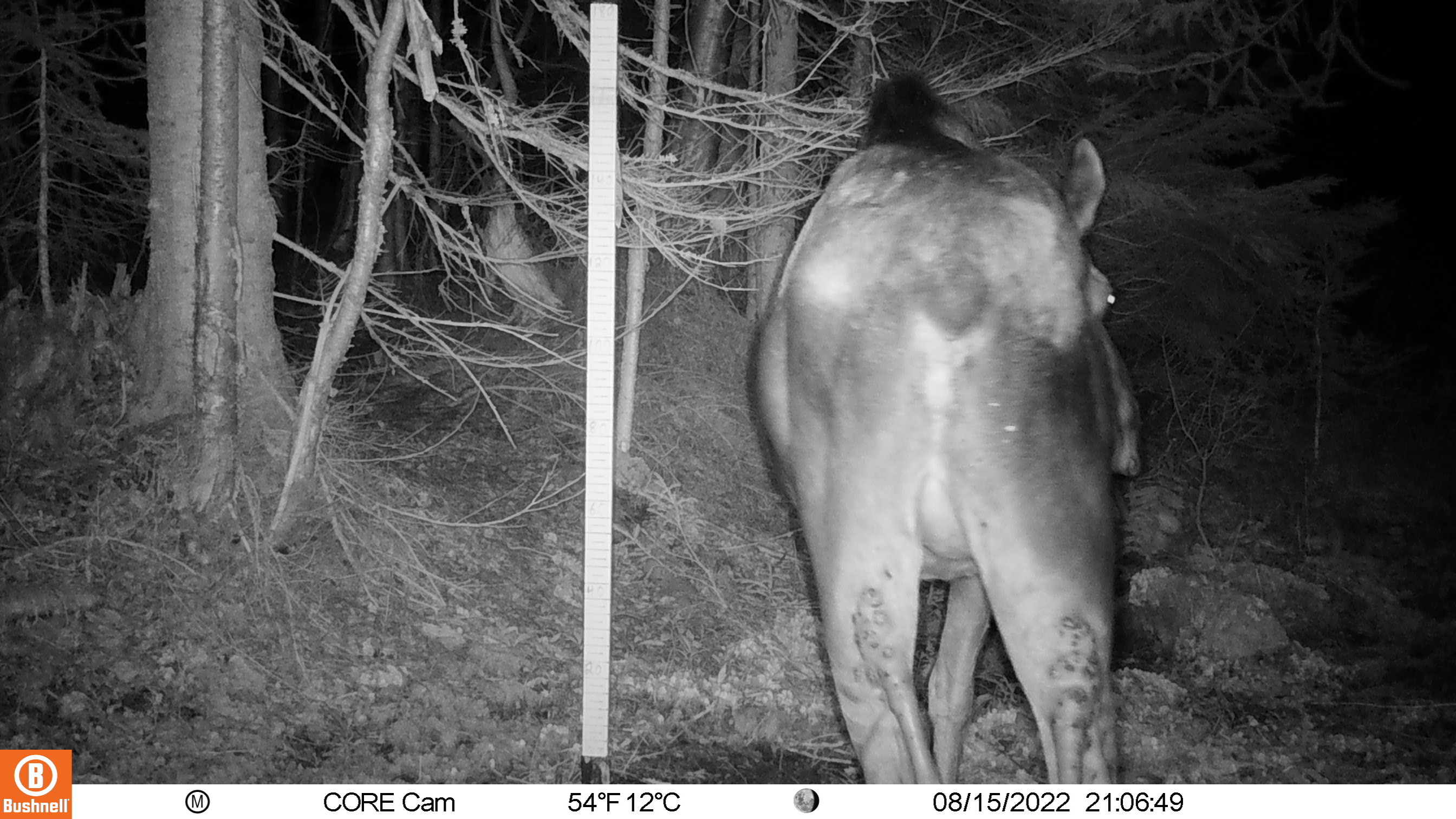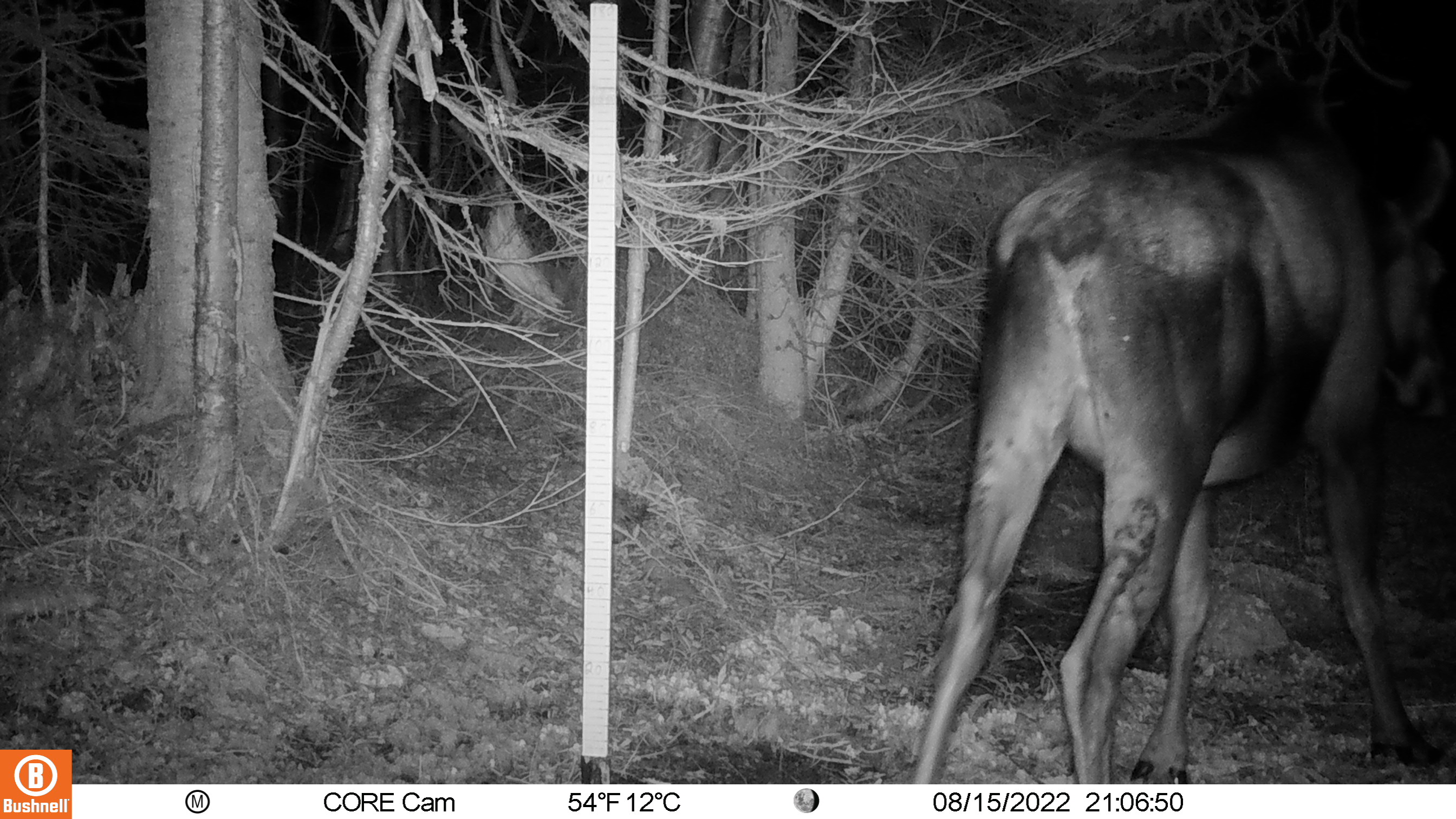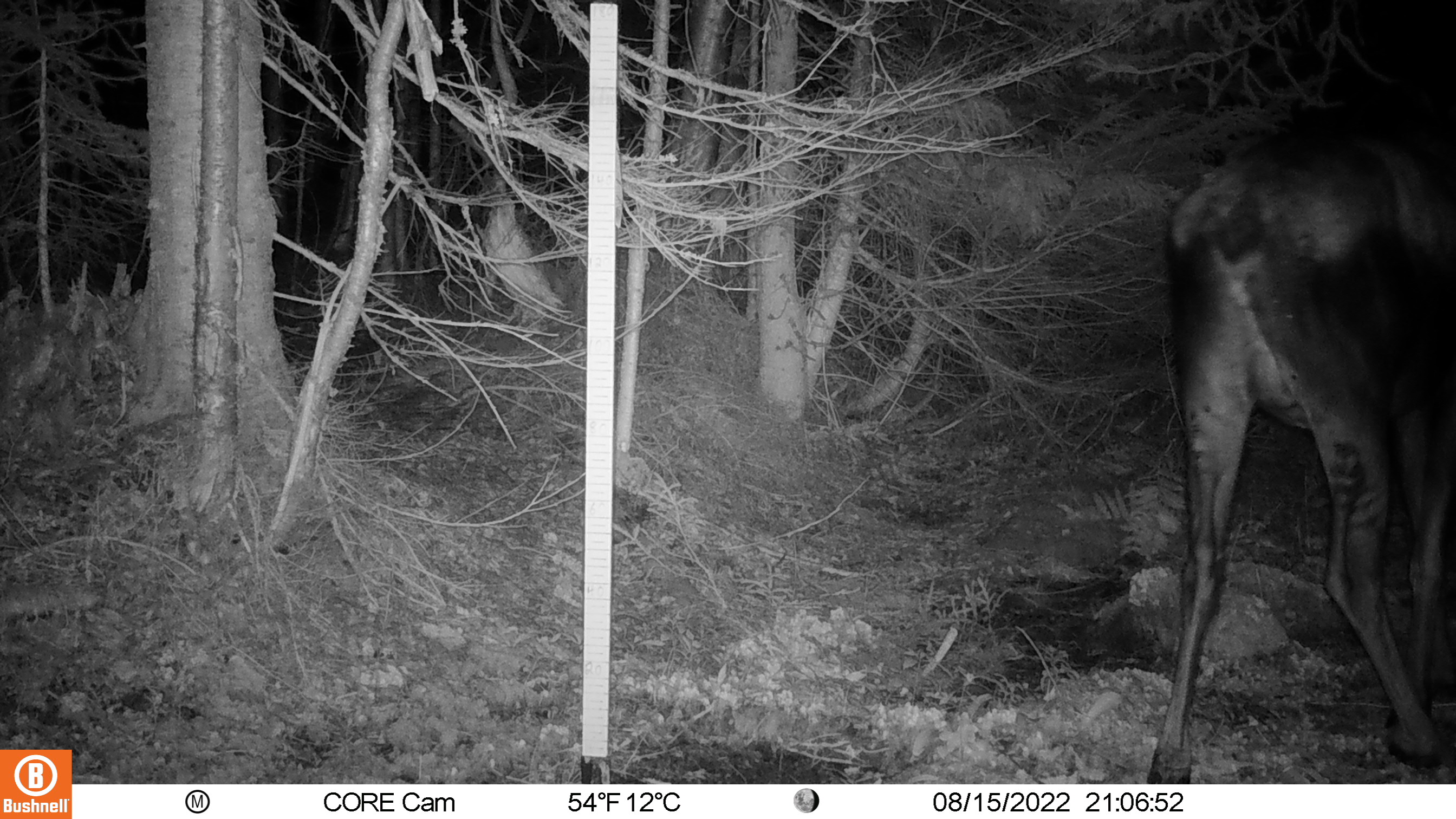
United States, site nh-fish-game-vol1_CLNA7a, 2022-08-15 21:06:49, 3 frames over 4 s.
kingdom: Animalia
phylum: Chordata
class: Mammalia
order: Artiodactyla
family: Cervidae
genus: Alces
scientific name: Alces alces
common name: moose